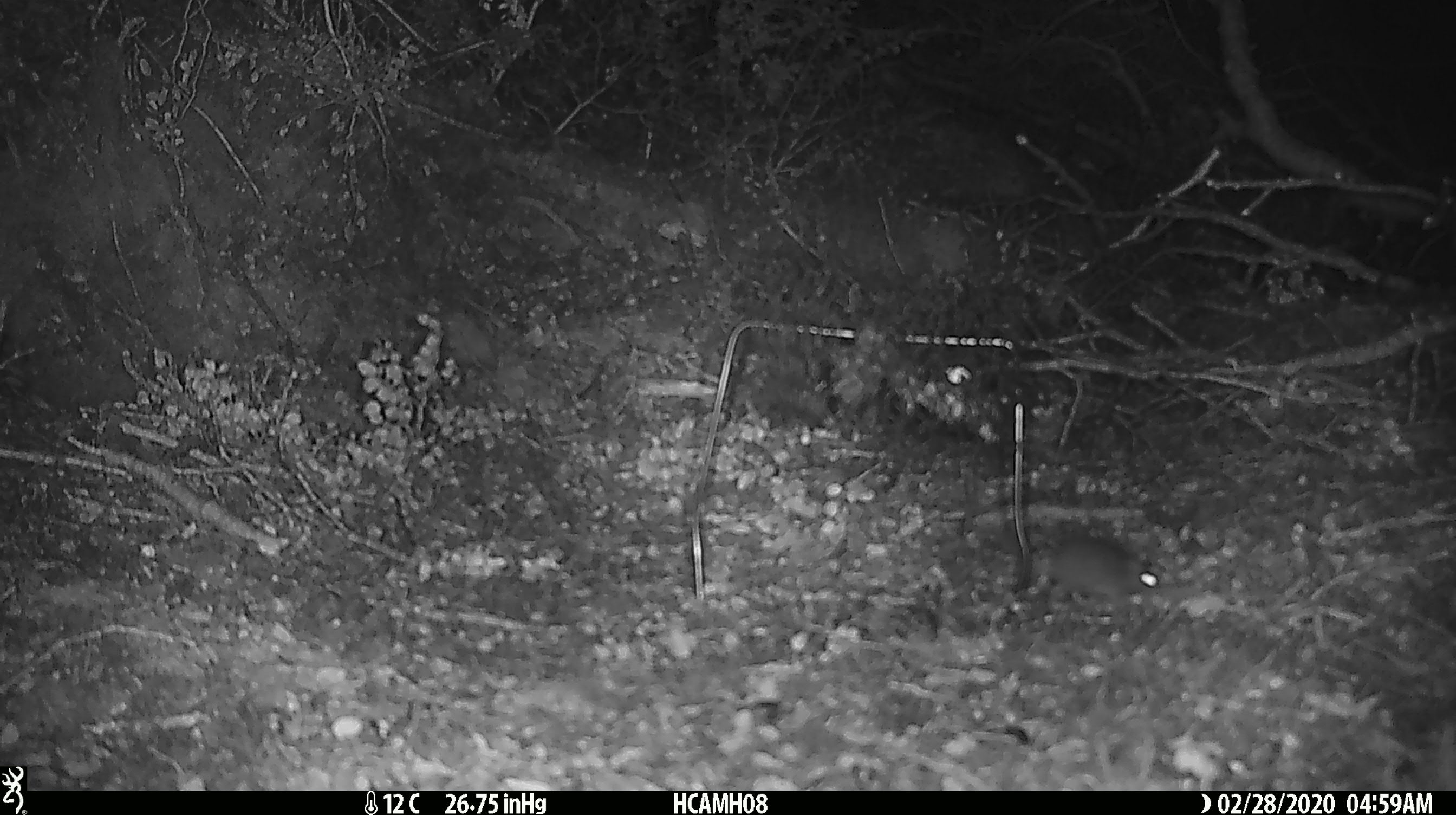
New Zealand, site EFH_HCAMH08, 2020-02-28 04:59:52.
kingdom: Animalia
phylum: Chordata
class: Mammalia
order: Rodentia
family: Muridae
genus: Mus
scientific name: Mus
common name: mouse